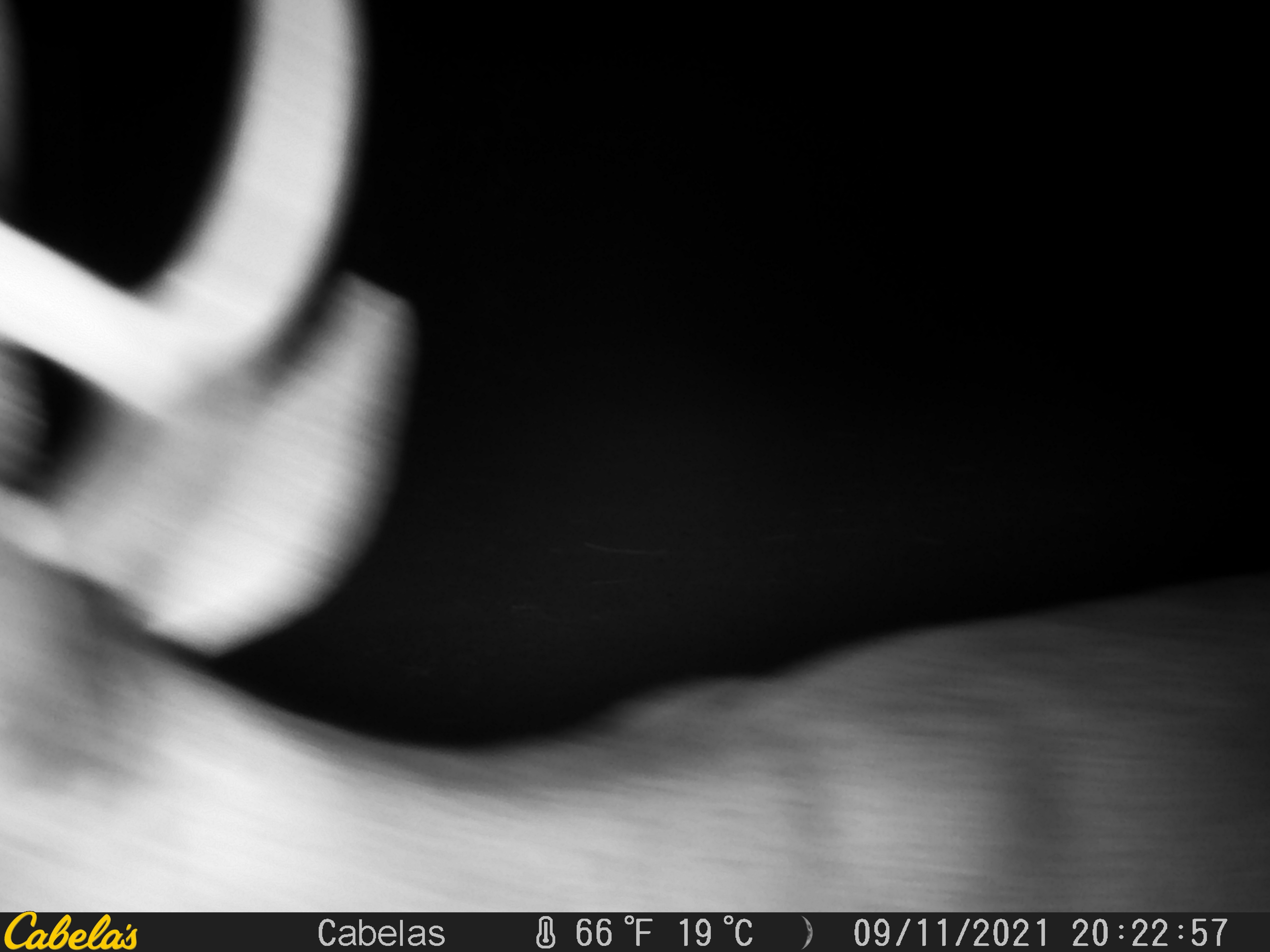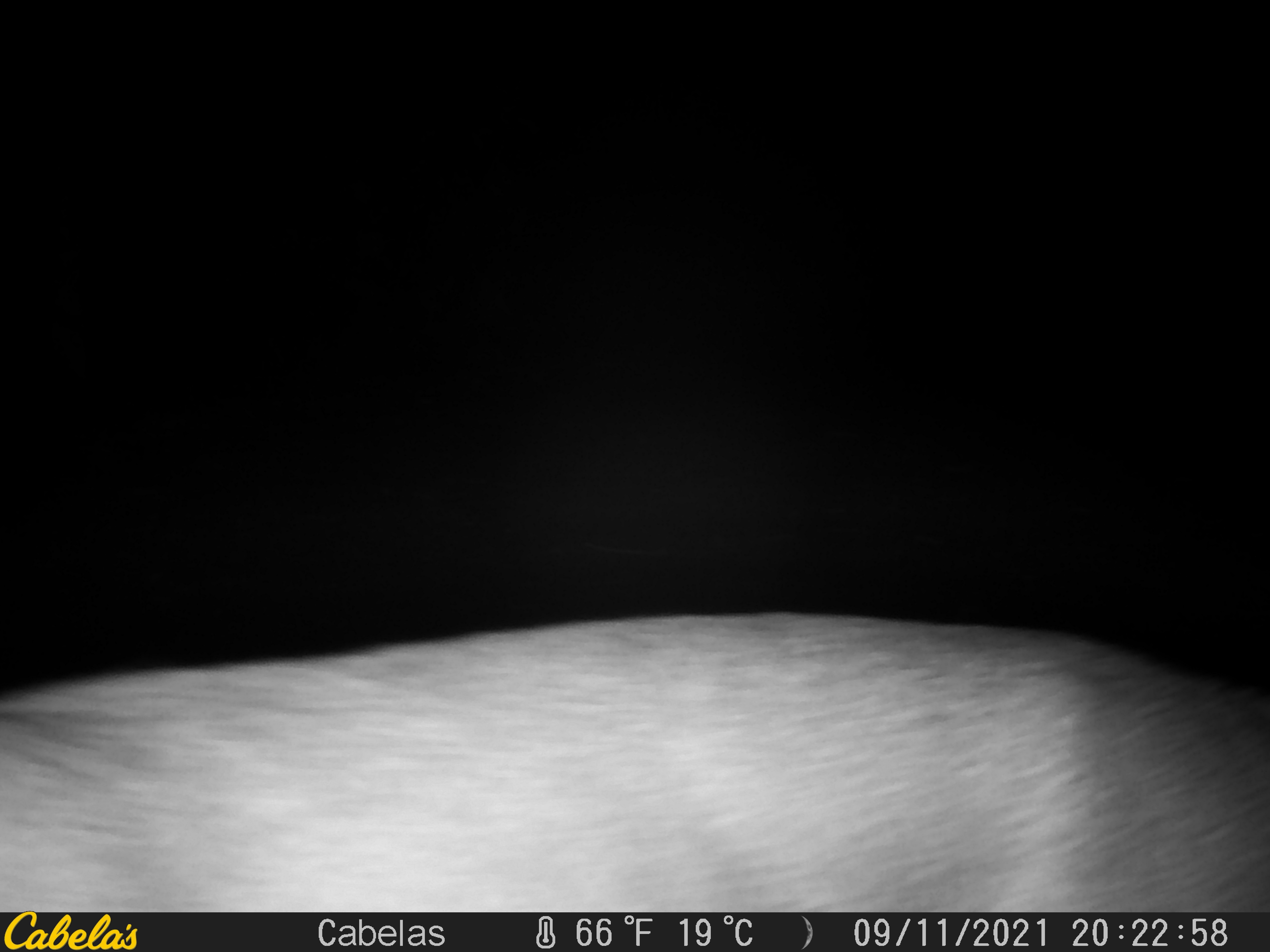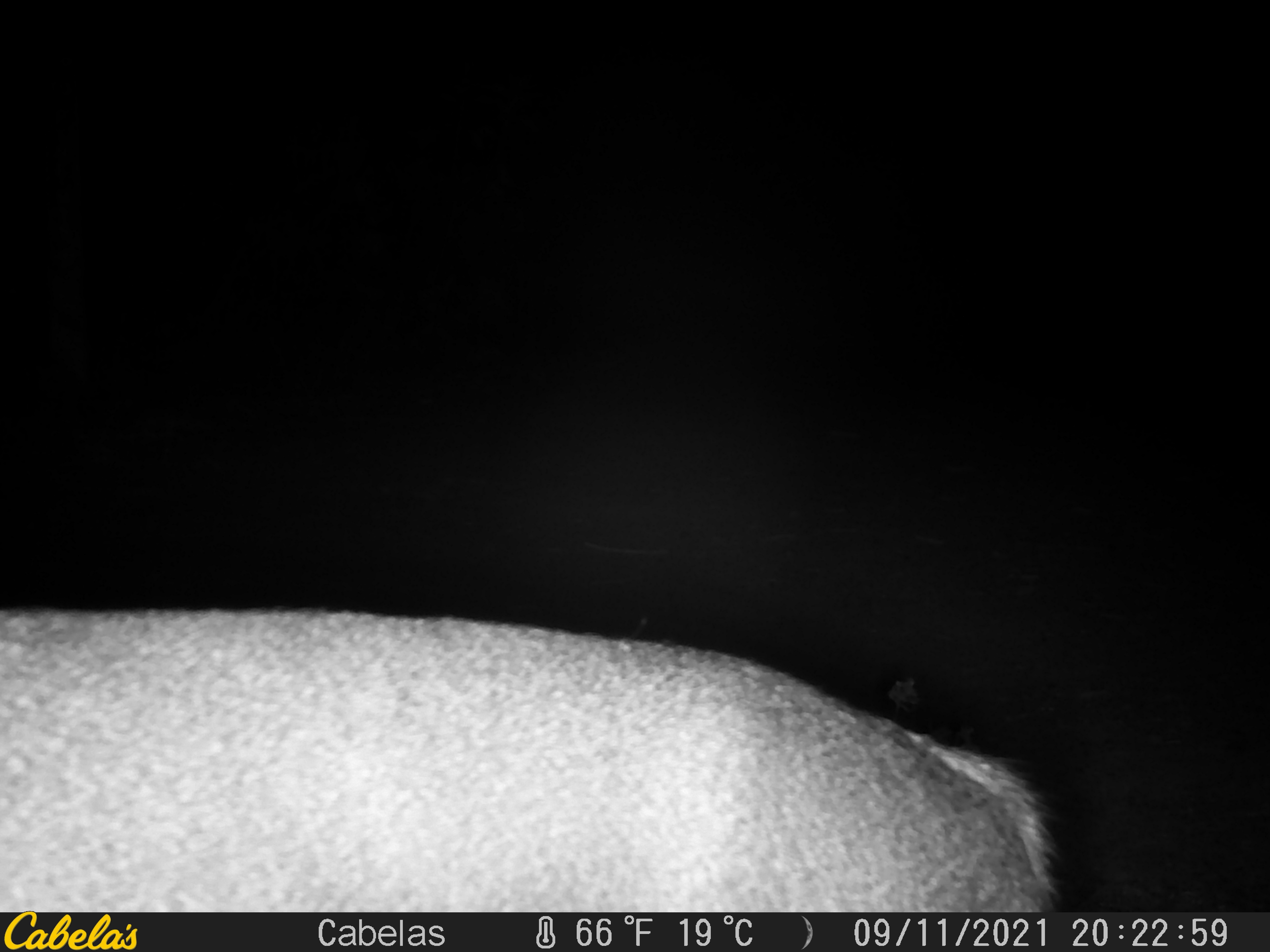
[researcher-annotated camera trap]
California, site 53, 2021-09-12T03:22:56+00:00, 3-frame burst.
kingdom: Animalia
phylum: Chordata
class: Mammalia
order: Artiodactyla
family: Cervidae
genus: Odocoileus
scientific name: Odocoileus hemionus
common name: mule deer